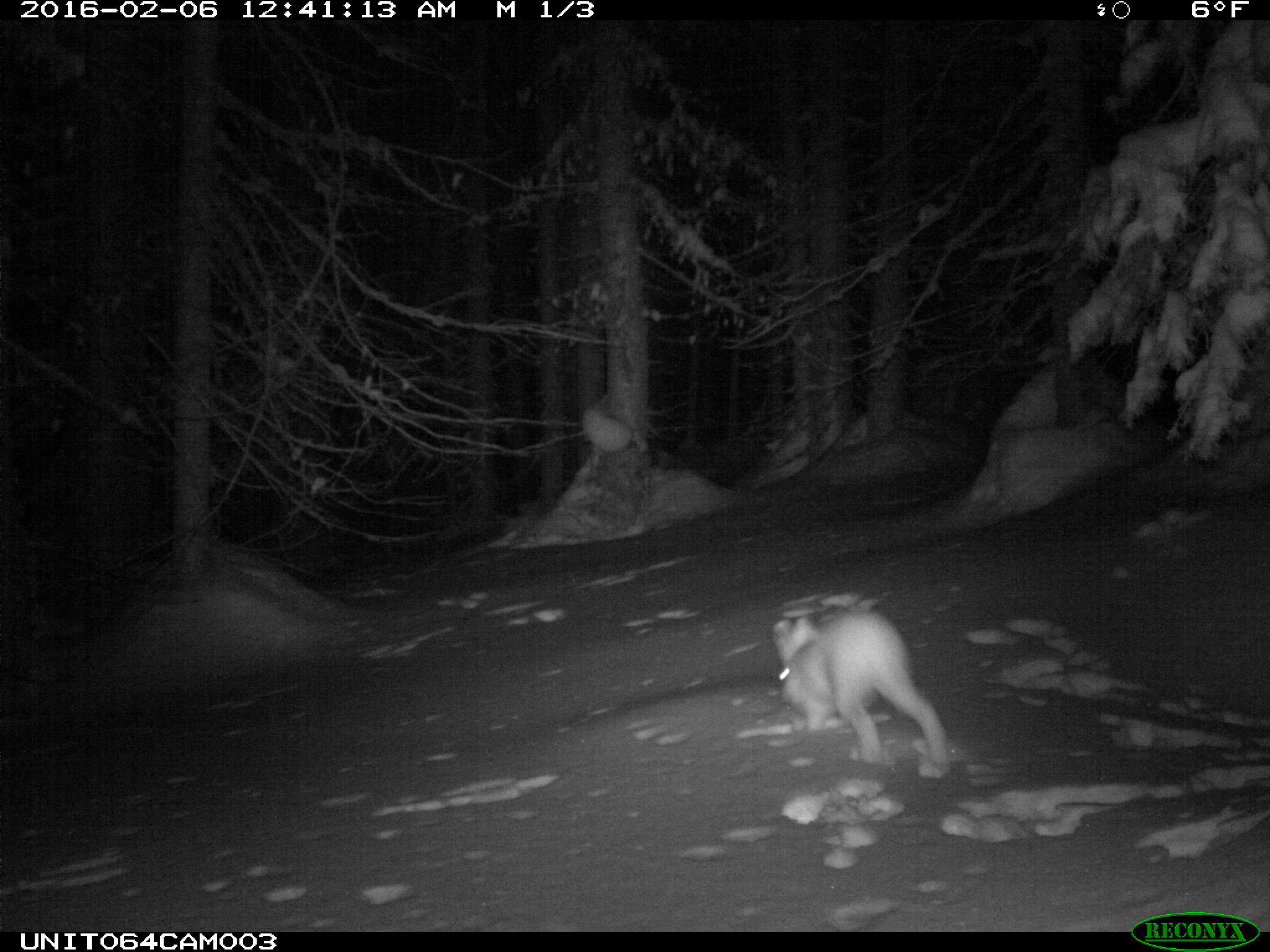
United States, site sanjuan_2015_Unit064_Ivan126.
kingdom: Animalia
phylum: Chordata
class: Mammalia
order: Lagomorpha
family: Leporidae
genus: Lepus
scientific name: Lepus americanus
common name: snowshoe hare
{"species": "Lepus americanus (snowshoe hare)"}